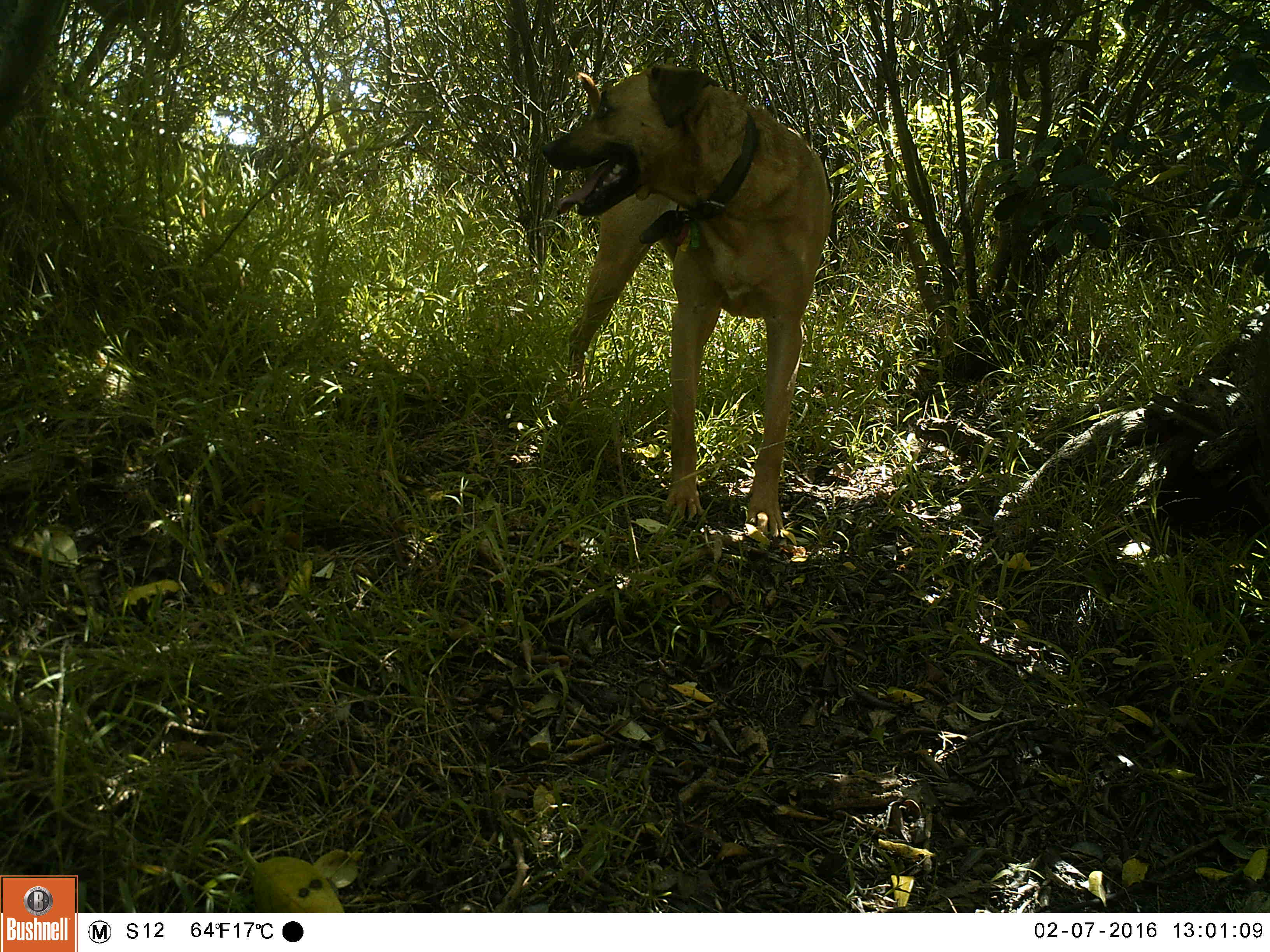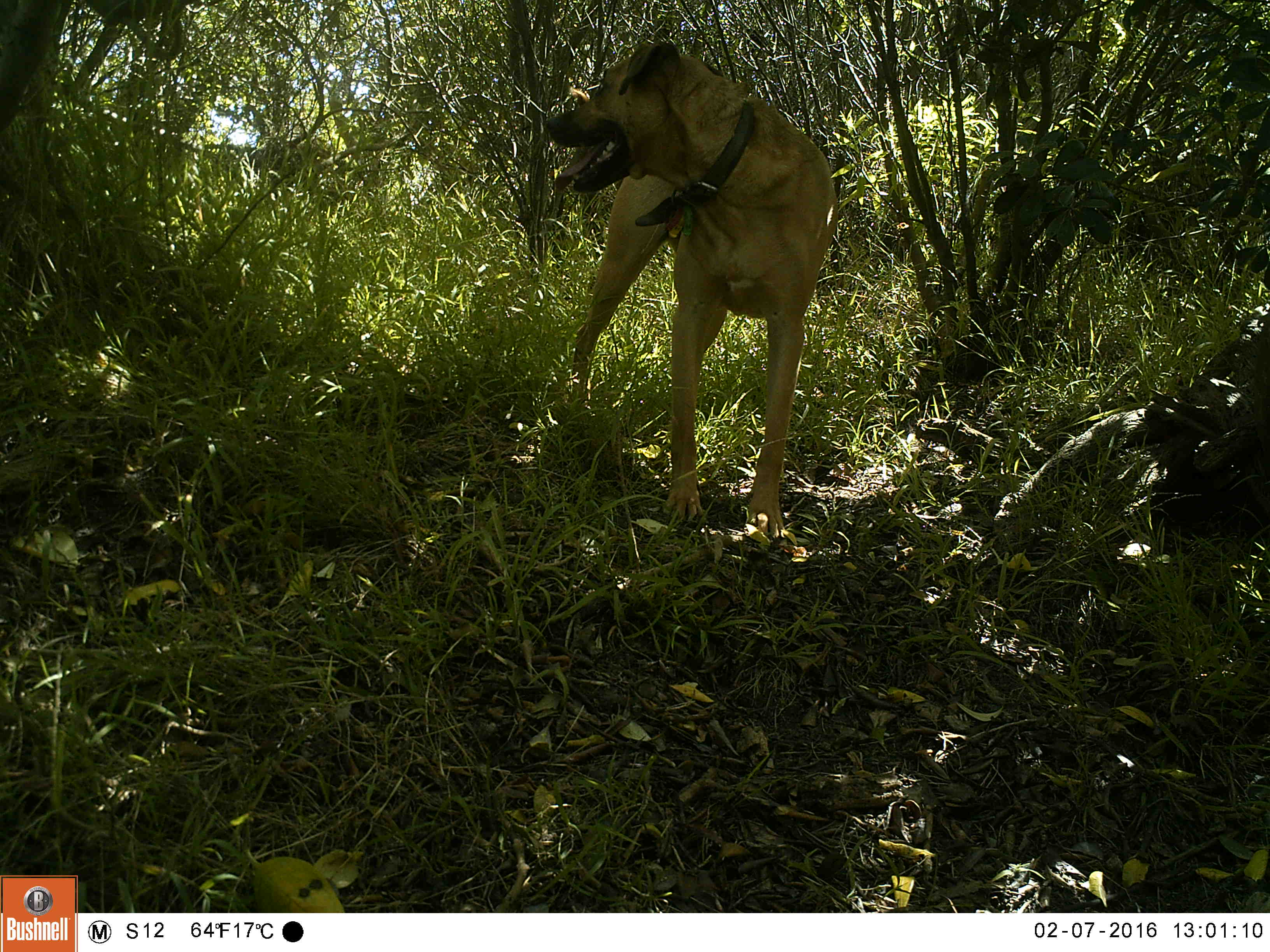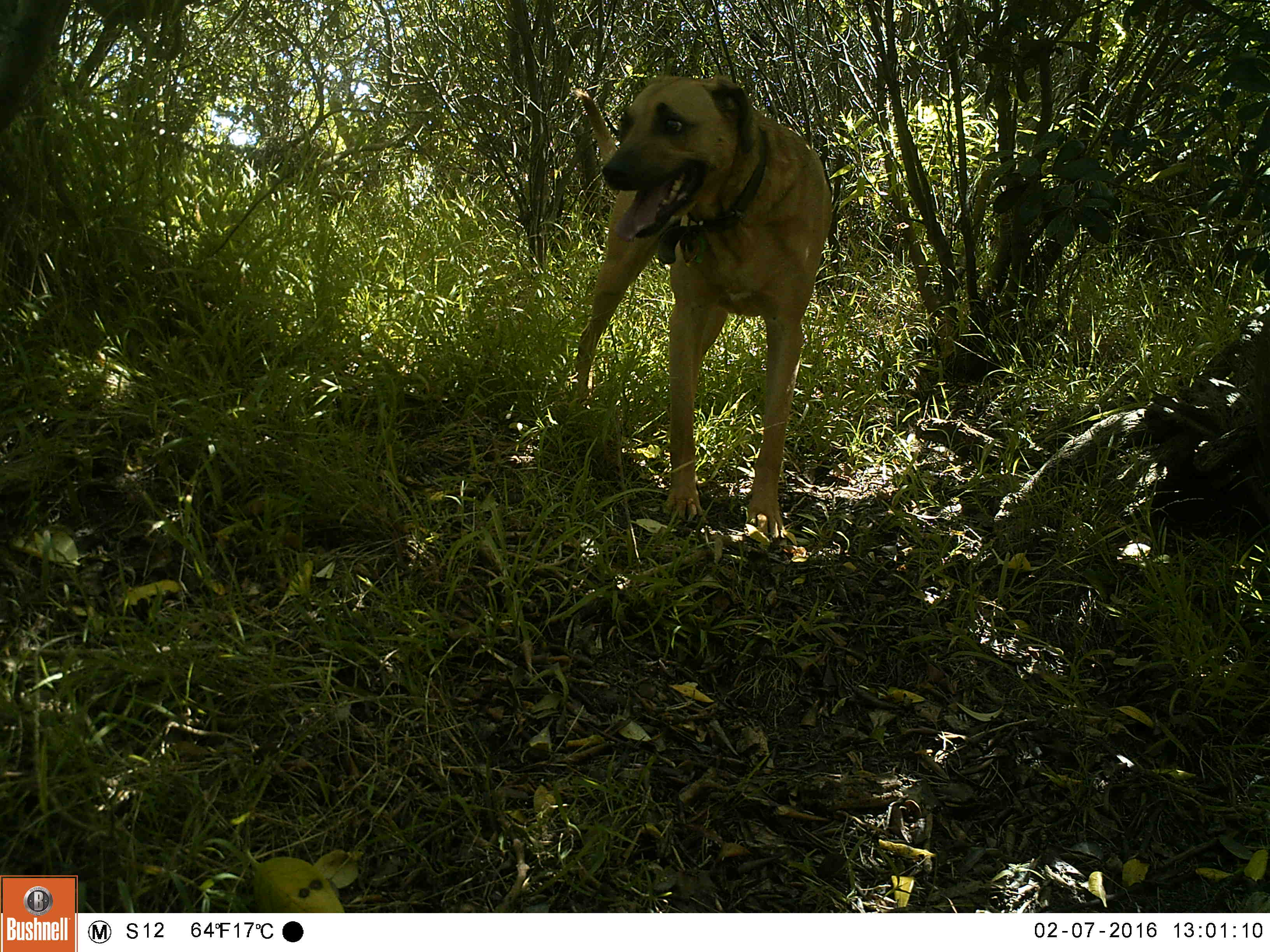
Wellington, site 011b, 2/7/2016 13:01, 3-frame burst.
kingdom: Animalia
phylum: Chordata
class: Mammalia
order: Carnivora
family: Canidae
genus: Canis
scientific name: Canis familiaris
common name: dog